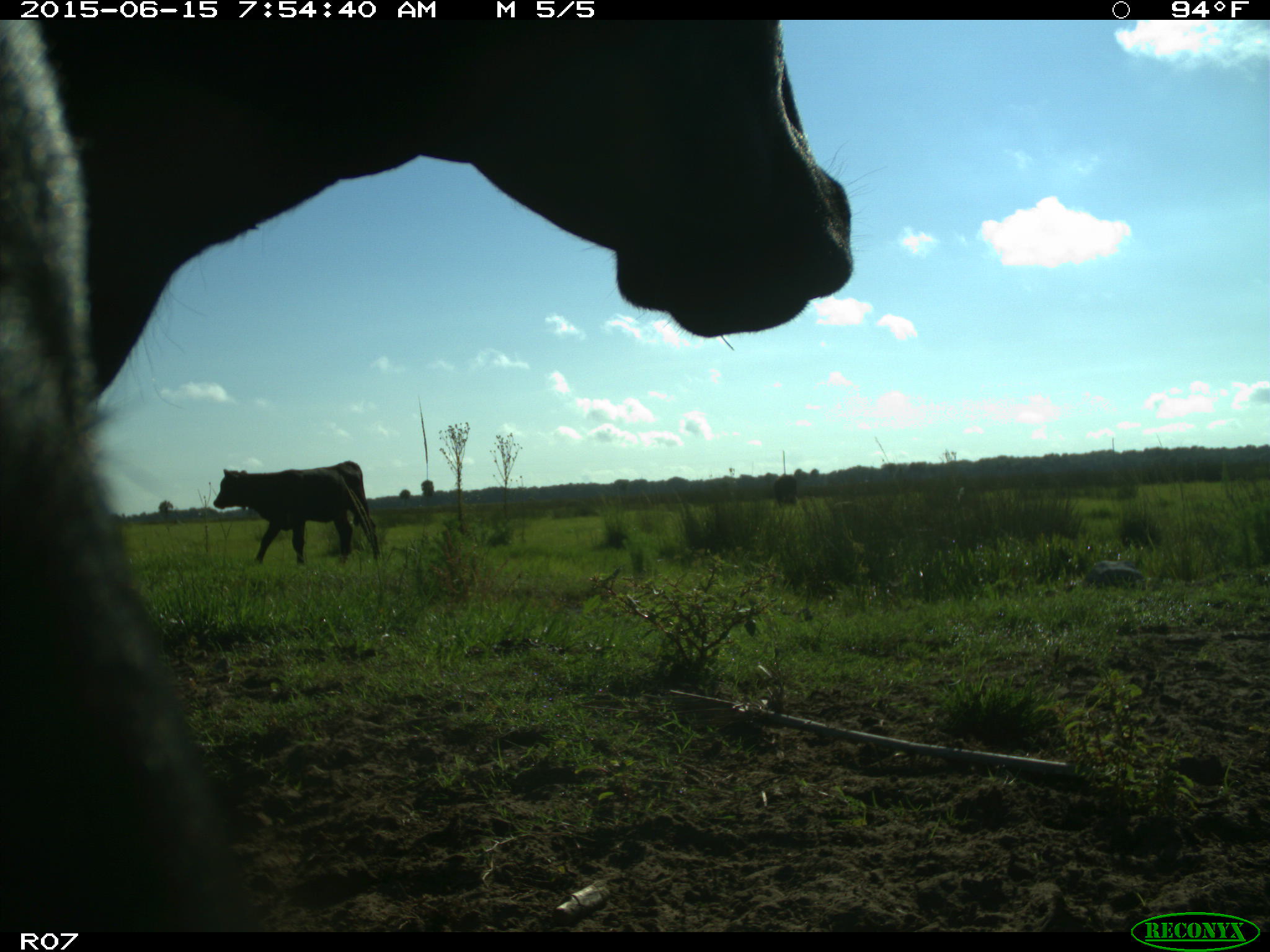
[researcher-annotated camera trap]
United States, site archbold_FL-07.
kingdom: Animalia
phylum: Chordata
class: Mammalia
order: Artiodactyla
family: Bovidae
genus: Bos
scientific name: Bos taurus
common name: domestic cow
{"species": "Bos taurus (domestic cow)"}